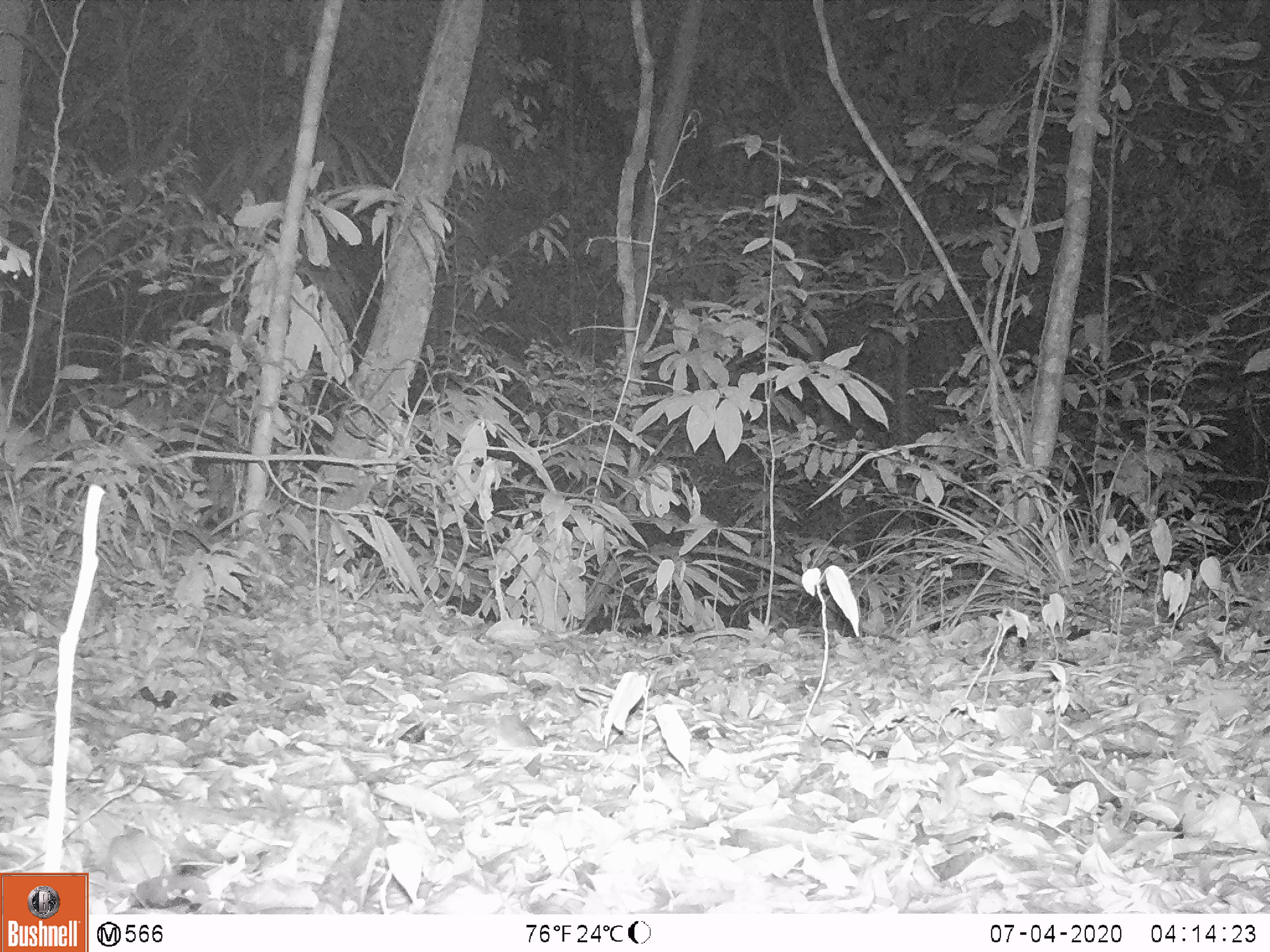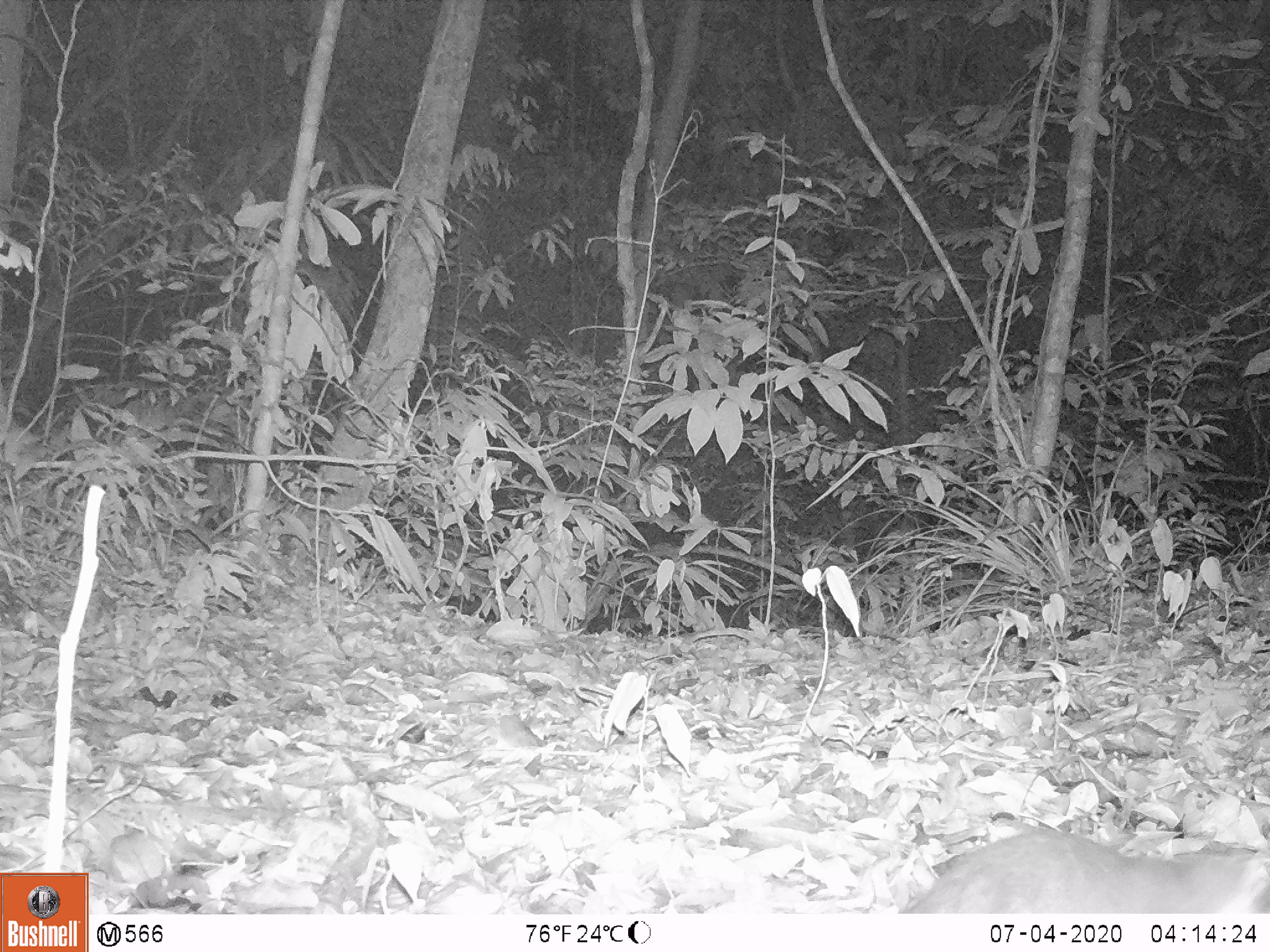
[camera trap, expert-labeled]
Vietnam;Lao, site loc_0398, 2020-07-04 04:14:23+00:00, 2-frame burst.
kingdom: Animalia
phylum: Chordata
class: Mammalia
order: Carnivora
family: Mustelidae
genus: Melogale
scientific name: Melogale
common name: ferret badger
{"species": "ferret badger (Melogale)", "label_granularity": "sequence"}